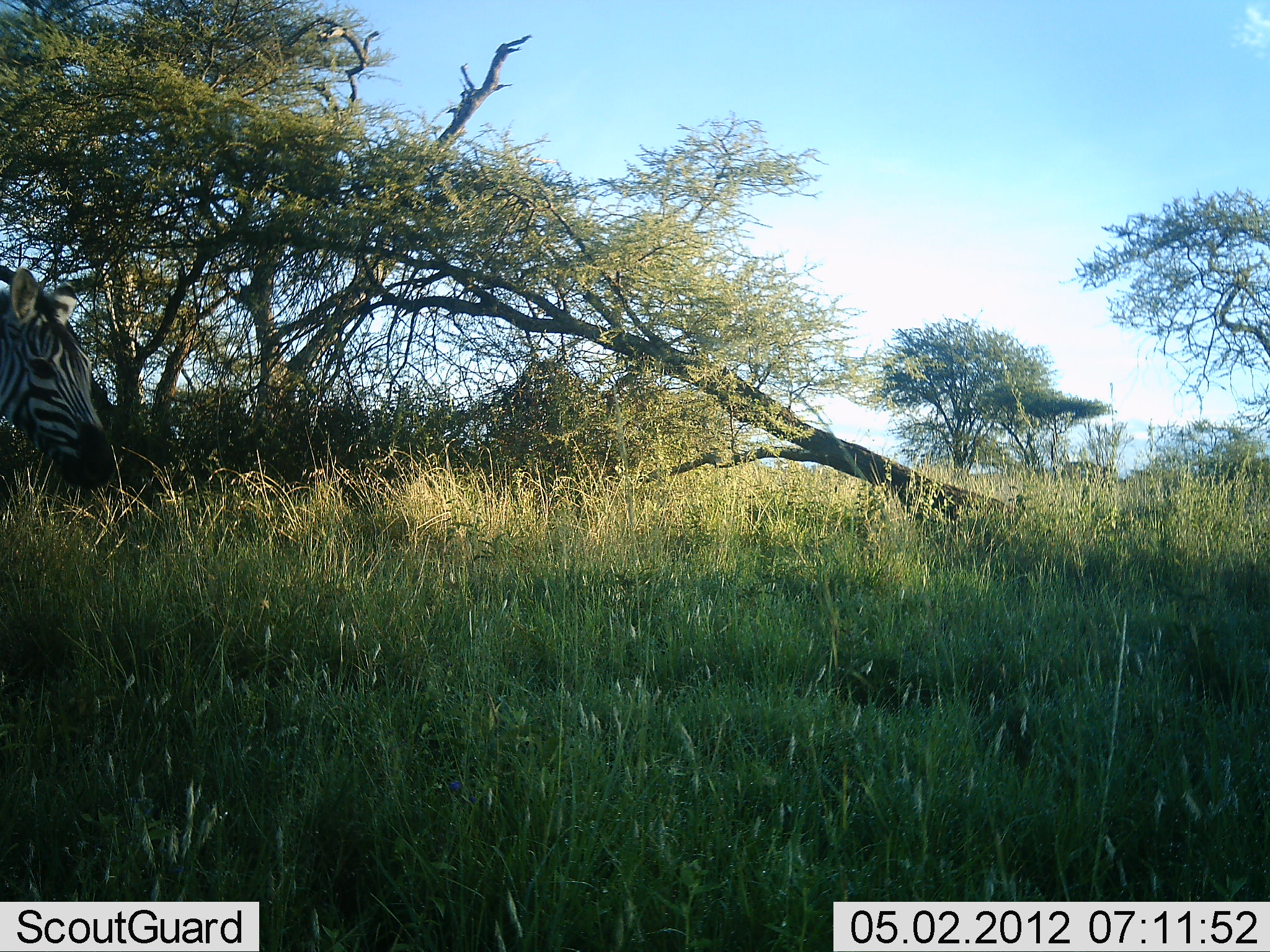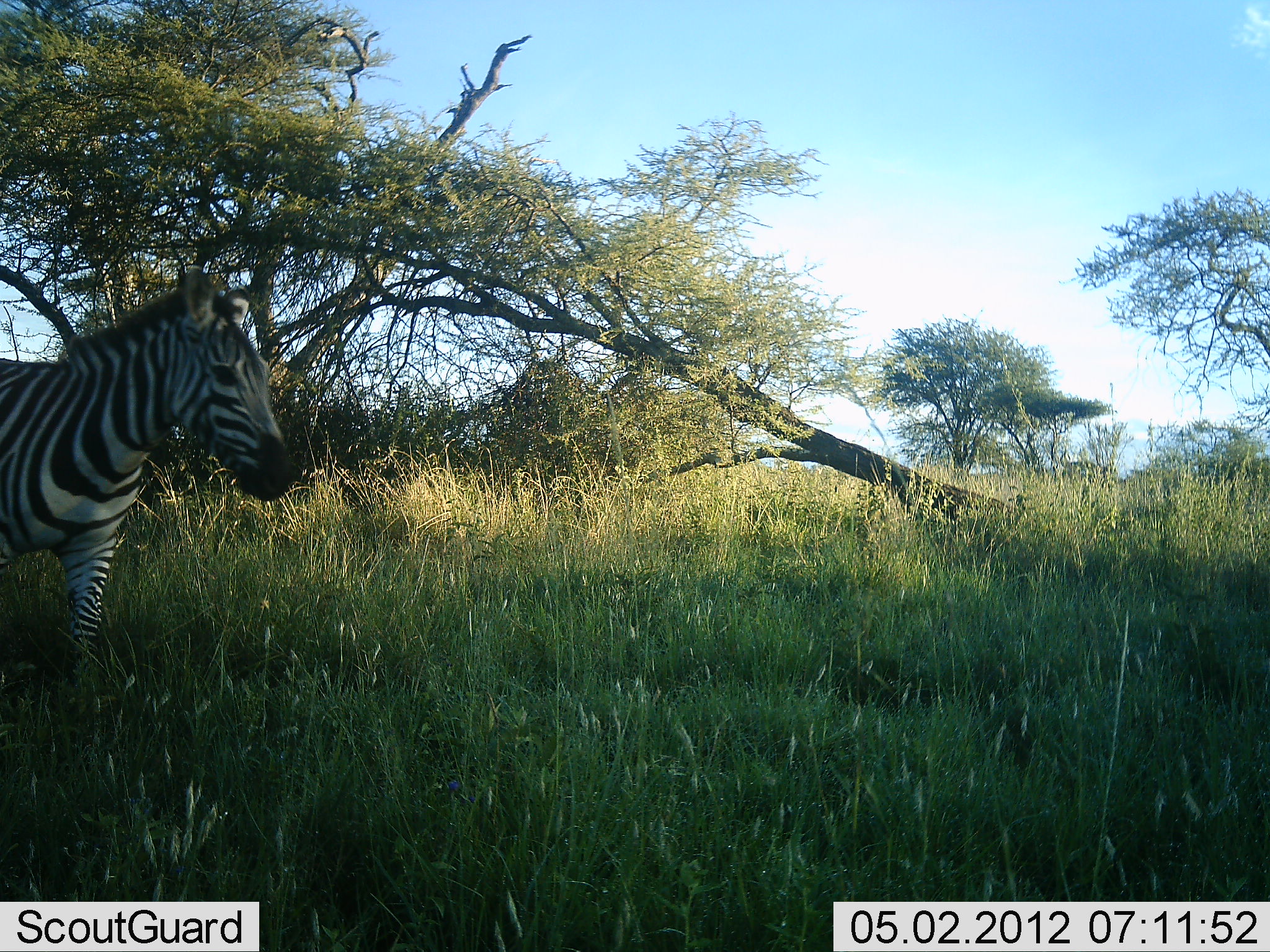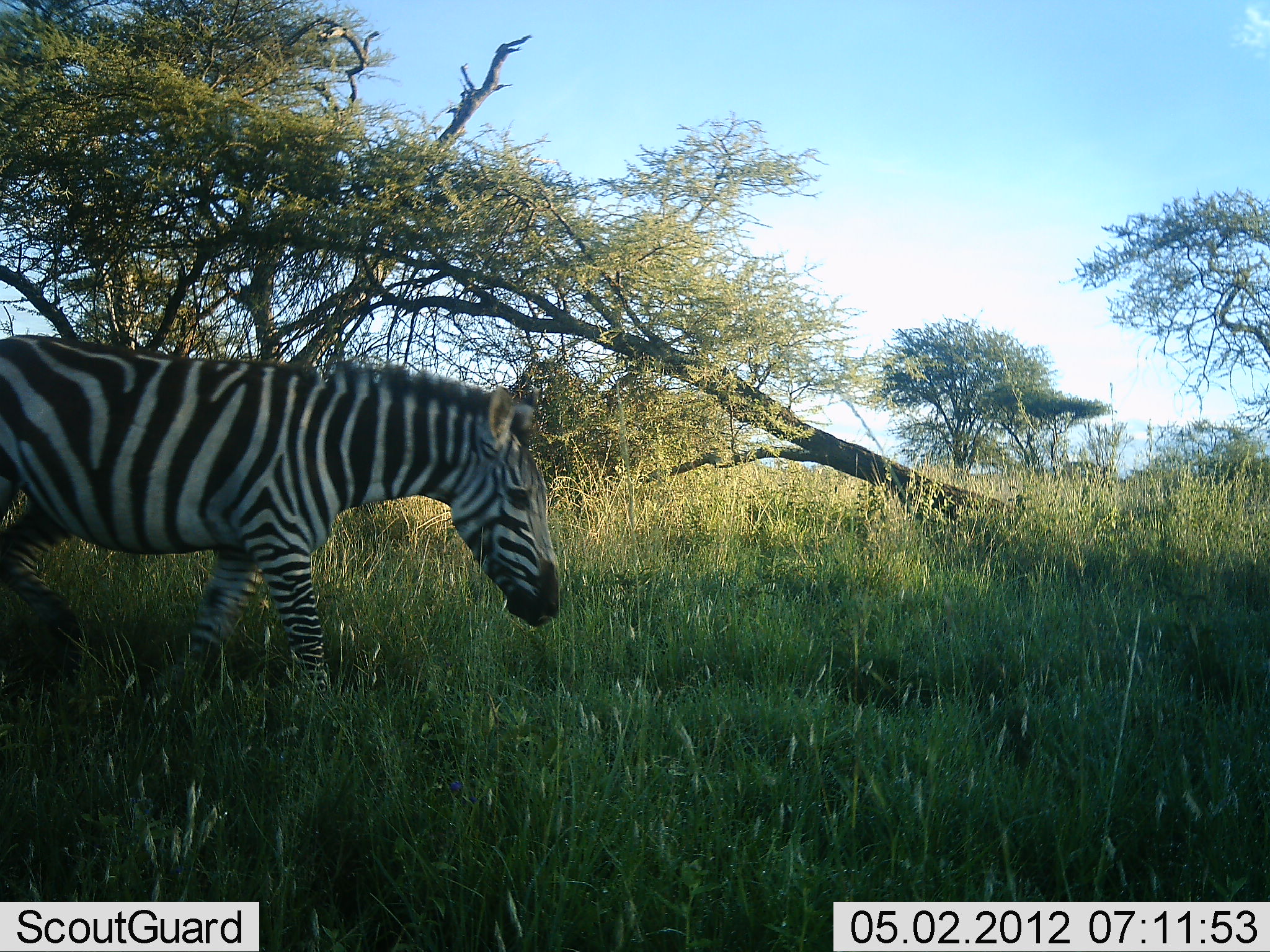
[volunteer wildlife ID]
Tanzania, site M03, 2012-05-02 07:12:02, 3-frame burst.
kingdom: Animalia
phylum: Chordata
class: Mammalia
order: Perissodactyla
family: Equidae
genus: Equus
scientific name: Equus quagga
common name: plains zebra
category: zebra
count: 1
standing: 26%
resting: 0%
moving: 74%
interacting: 5%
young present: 0%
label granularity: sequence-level